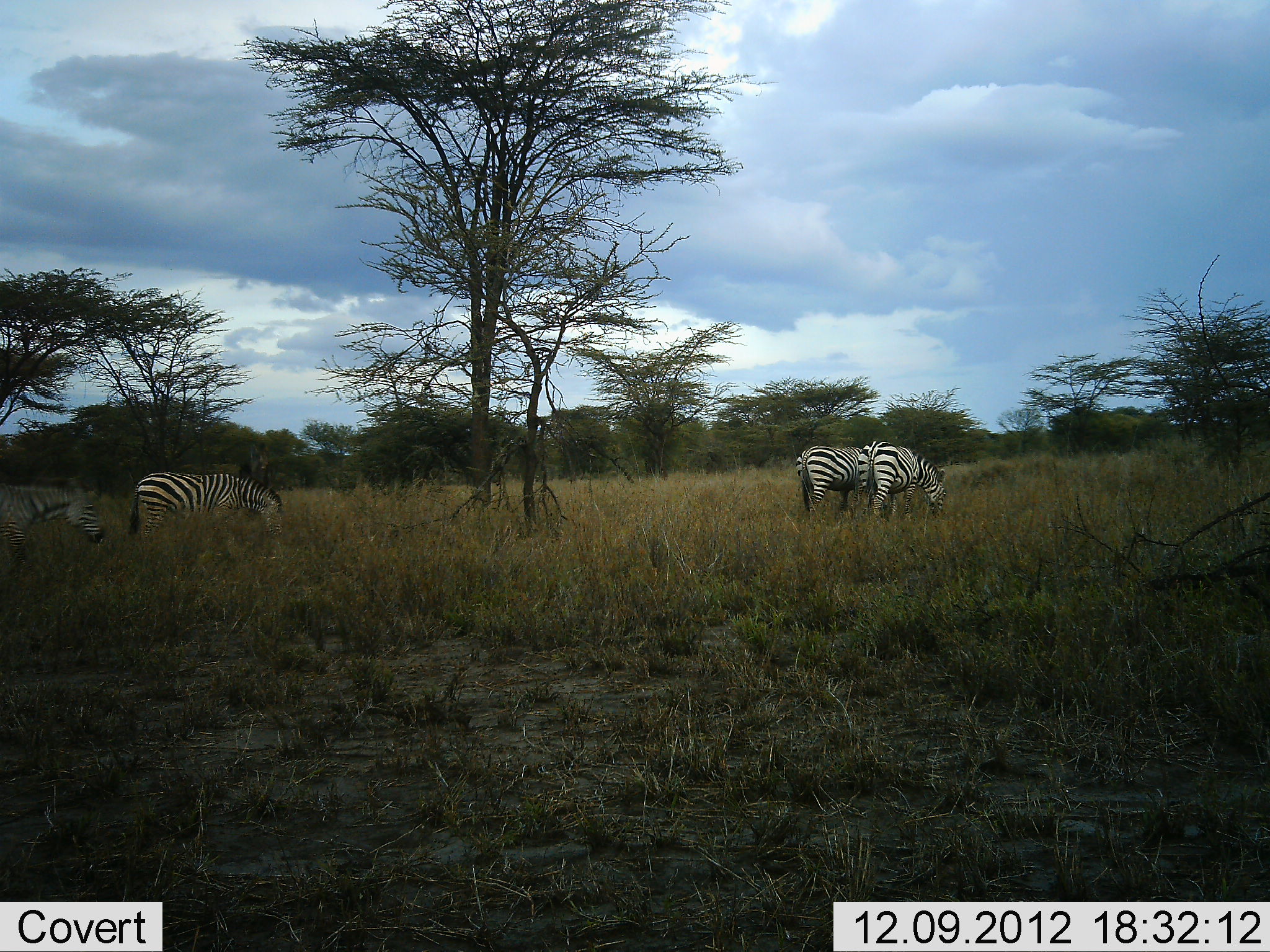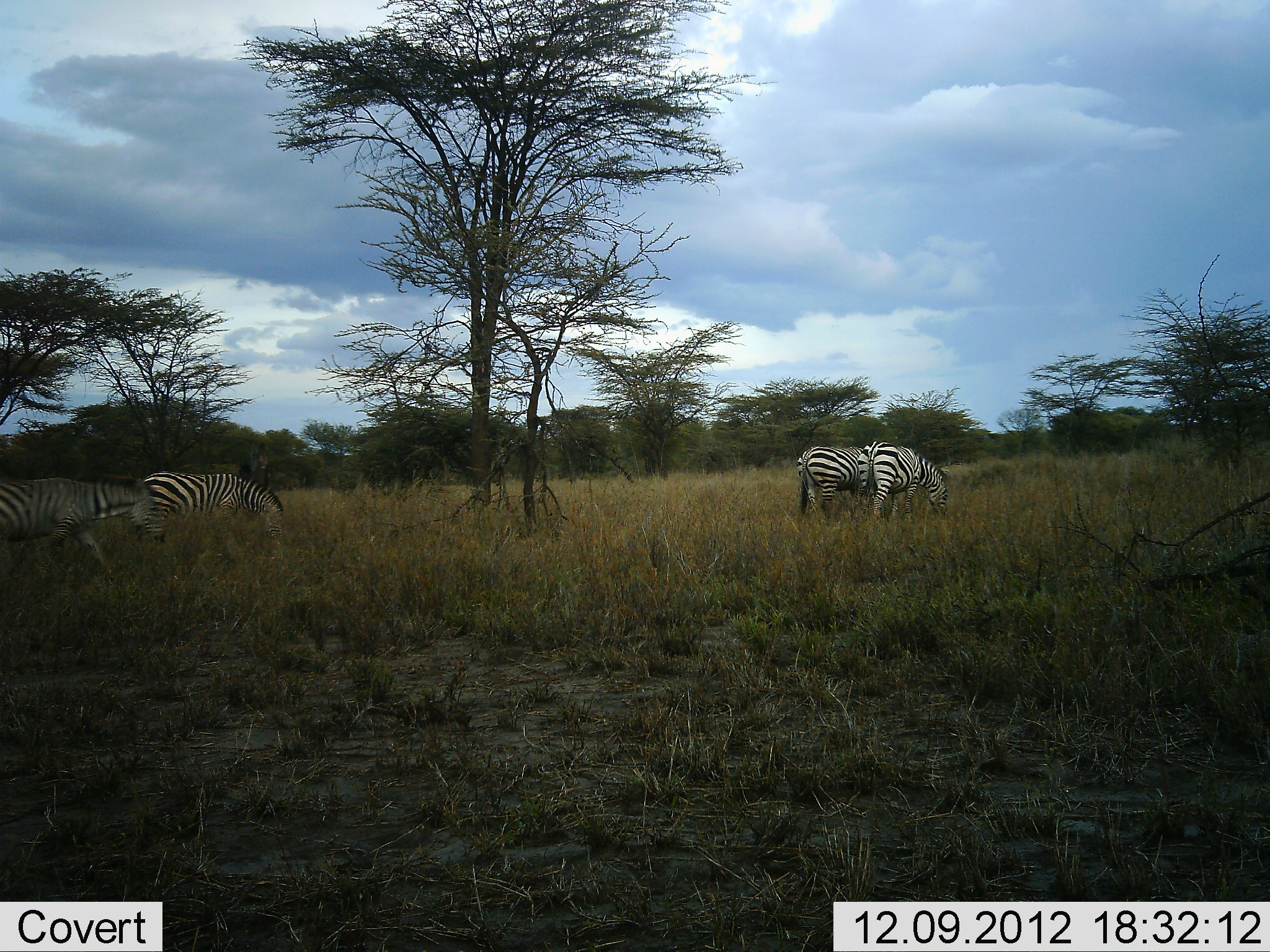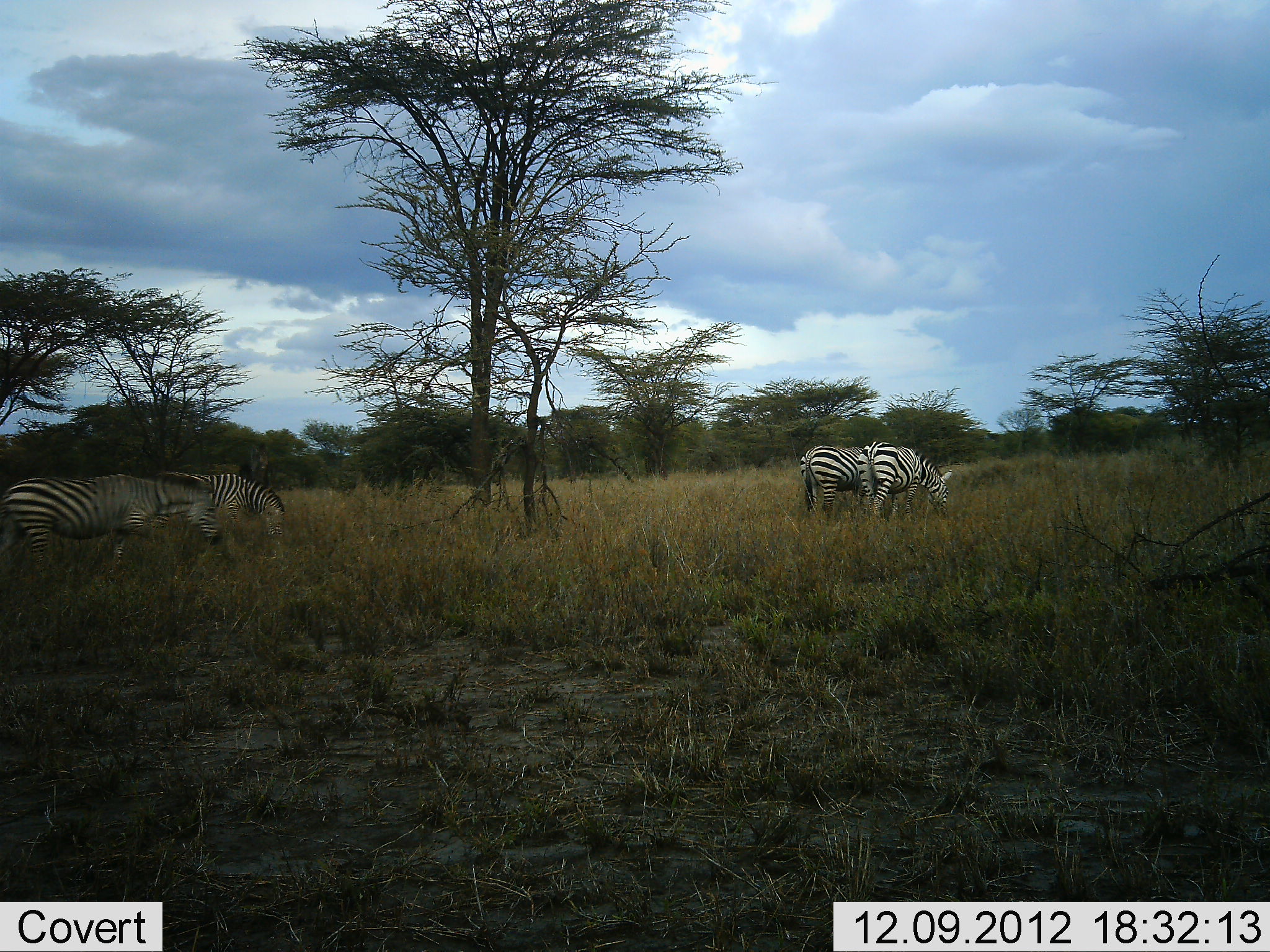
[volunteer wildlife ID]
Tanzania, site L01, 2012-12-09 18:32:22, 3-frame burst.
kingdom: Animalia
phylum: Chordata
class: Mammalia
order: Perissodactyla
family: Equidae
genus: Equus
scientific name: Equus quagga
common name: plains zebra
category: zebra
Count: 4.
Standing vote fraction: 28%.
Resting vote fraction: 0%.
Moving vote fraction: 41%.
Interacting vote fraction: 2%.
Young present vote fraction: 0%.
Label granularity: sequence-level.